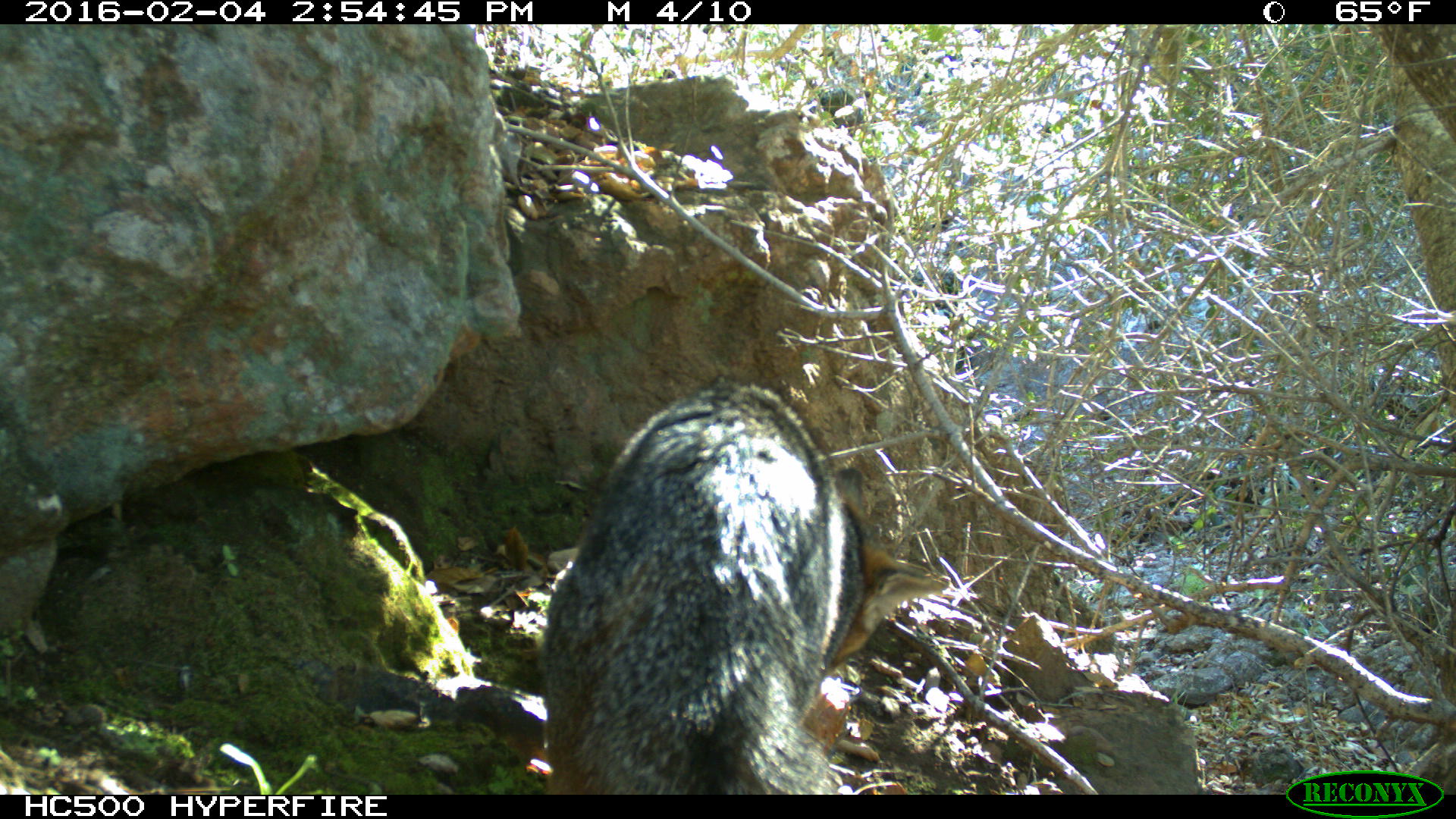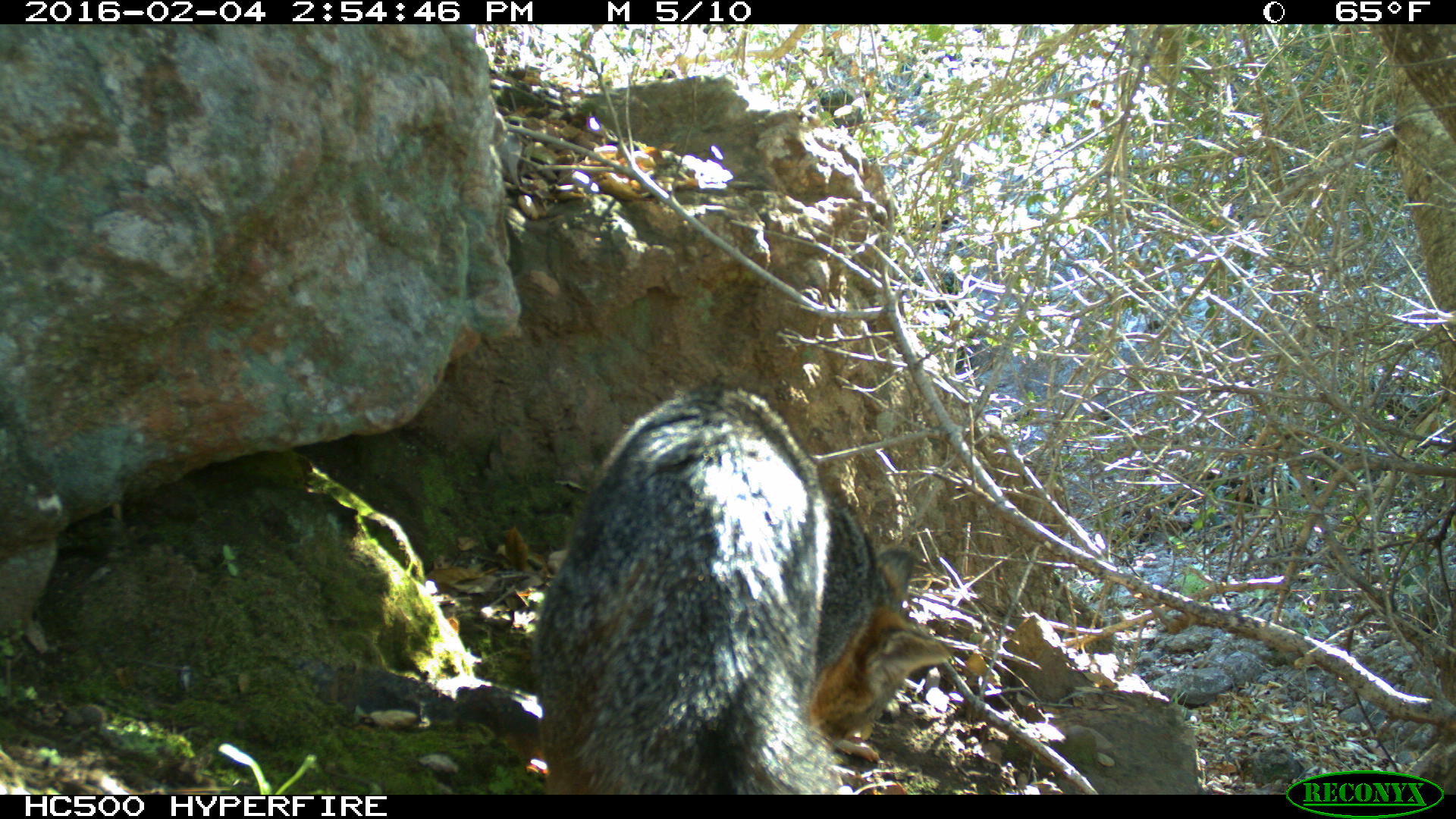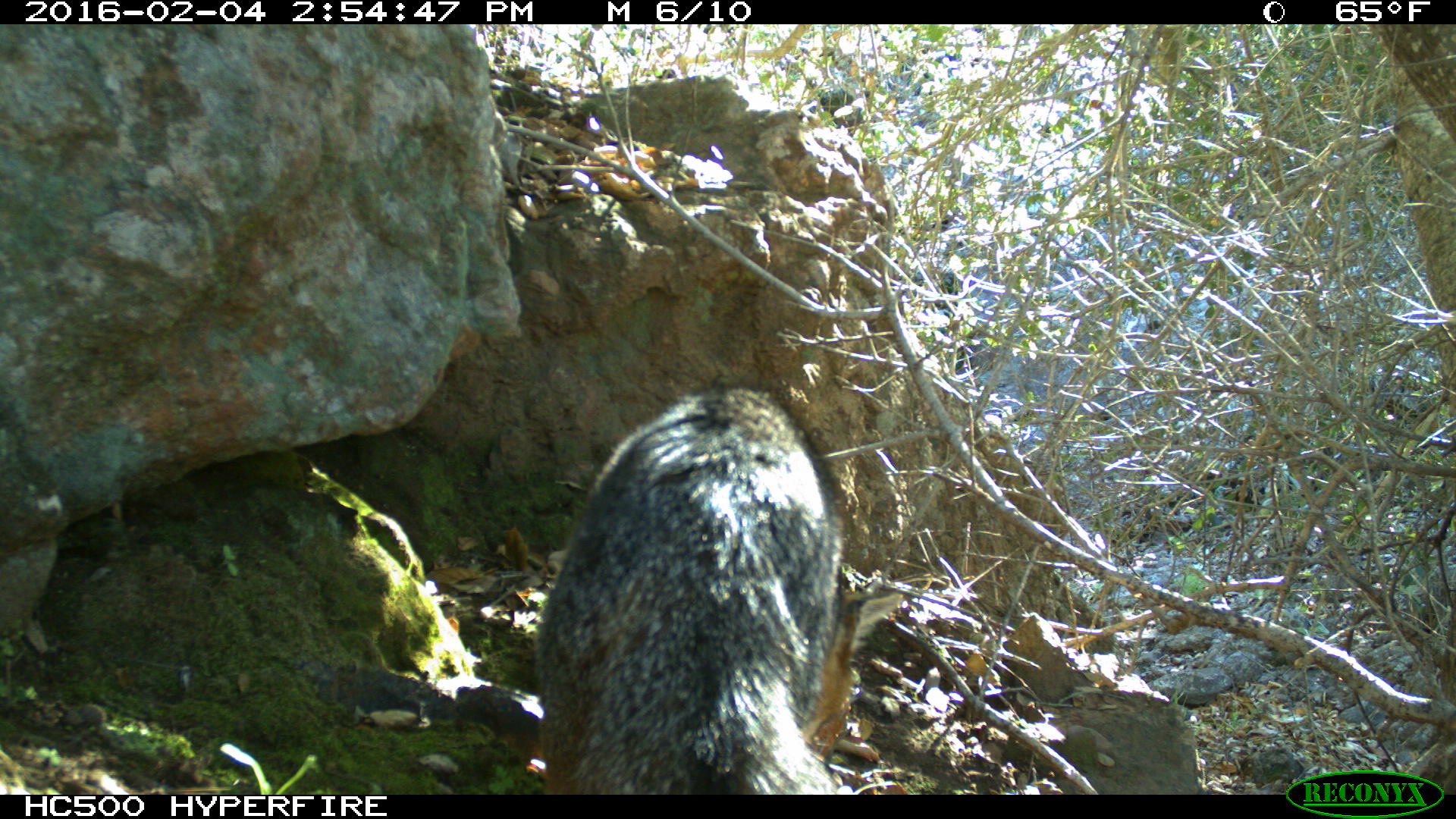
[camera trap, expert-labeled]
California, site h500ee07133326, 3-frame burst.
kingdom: Animalia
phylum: Chordata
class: Mammalia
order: Carnivora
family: Canidae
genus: Urocyon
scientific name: Urocyon littoralis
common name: island fox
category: fox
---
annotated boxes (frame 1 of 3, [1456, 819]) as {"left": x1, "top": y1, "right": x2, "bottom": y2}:
fox: {"left": 543, "top": 375, "right": 940, "bottom": 795}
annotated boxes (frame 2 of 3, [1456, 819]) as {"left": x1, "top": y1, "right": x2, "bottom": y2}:
fox: {"left": 535, "top": 381, "right": 949, "bottom": 794}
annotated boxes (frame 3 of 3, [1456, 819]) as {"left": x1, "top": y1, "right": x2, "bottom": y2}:
fox: {"left": 538, "top": 387, "right": 902, "bottom": 794}